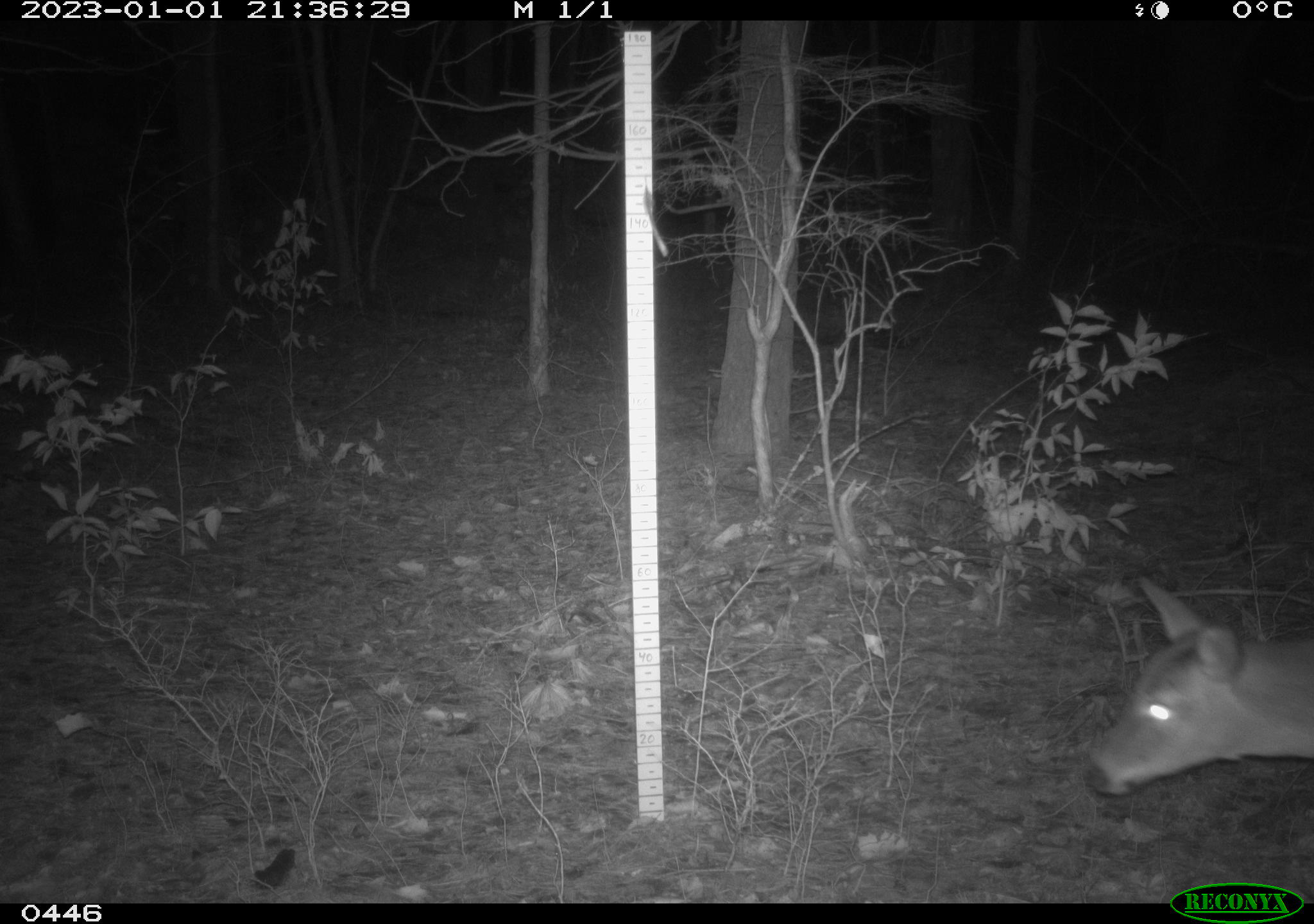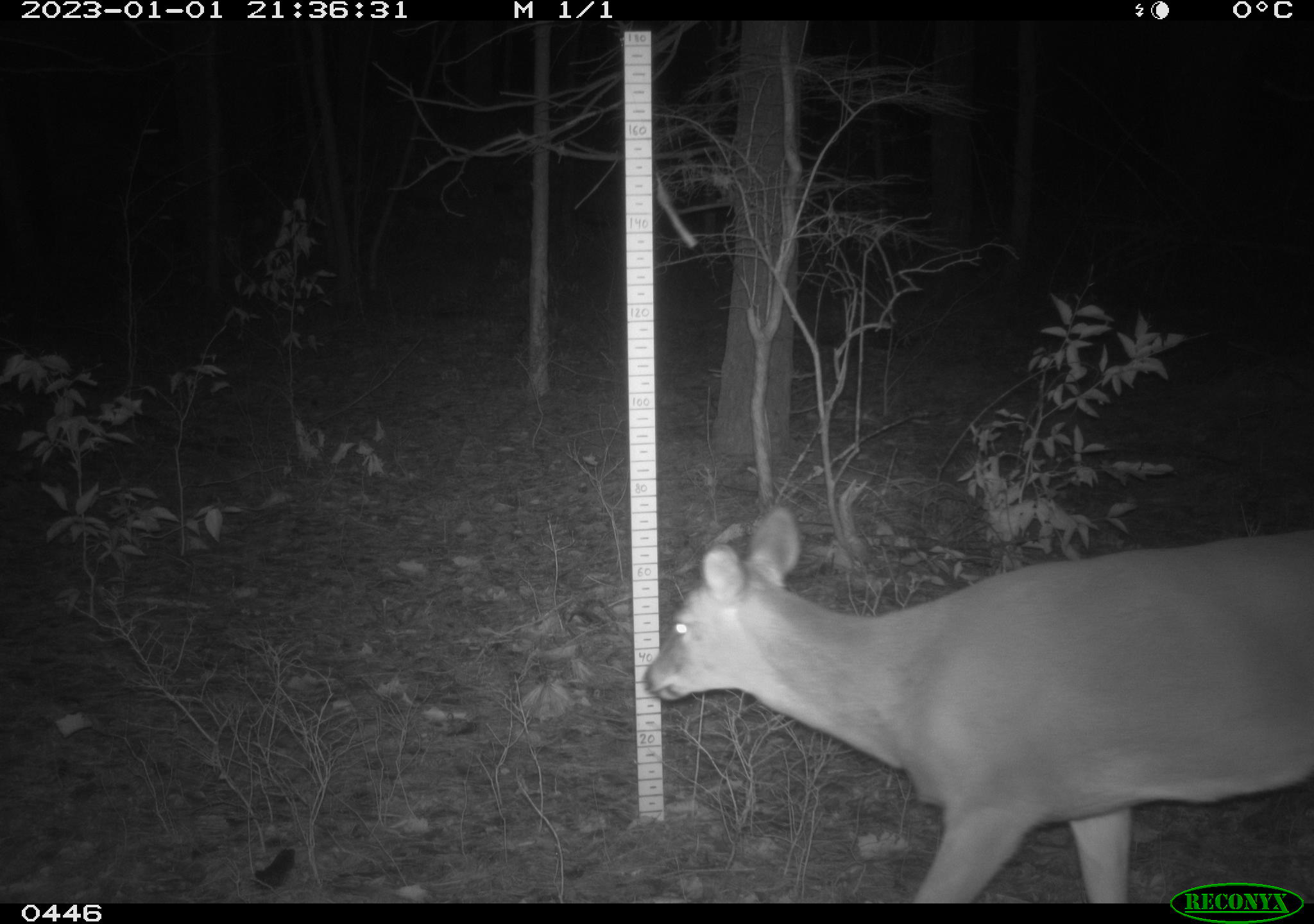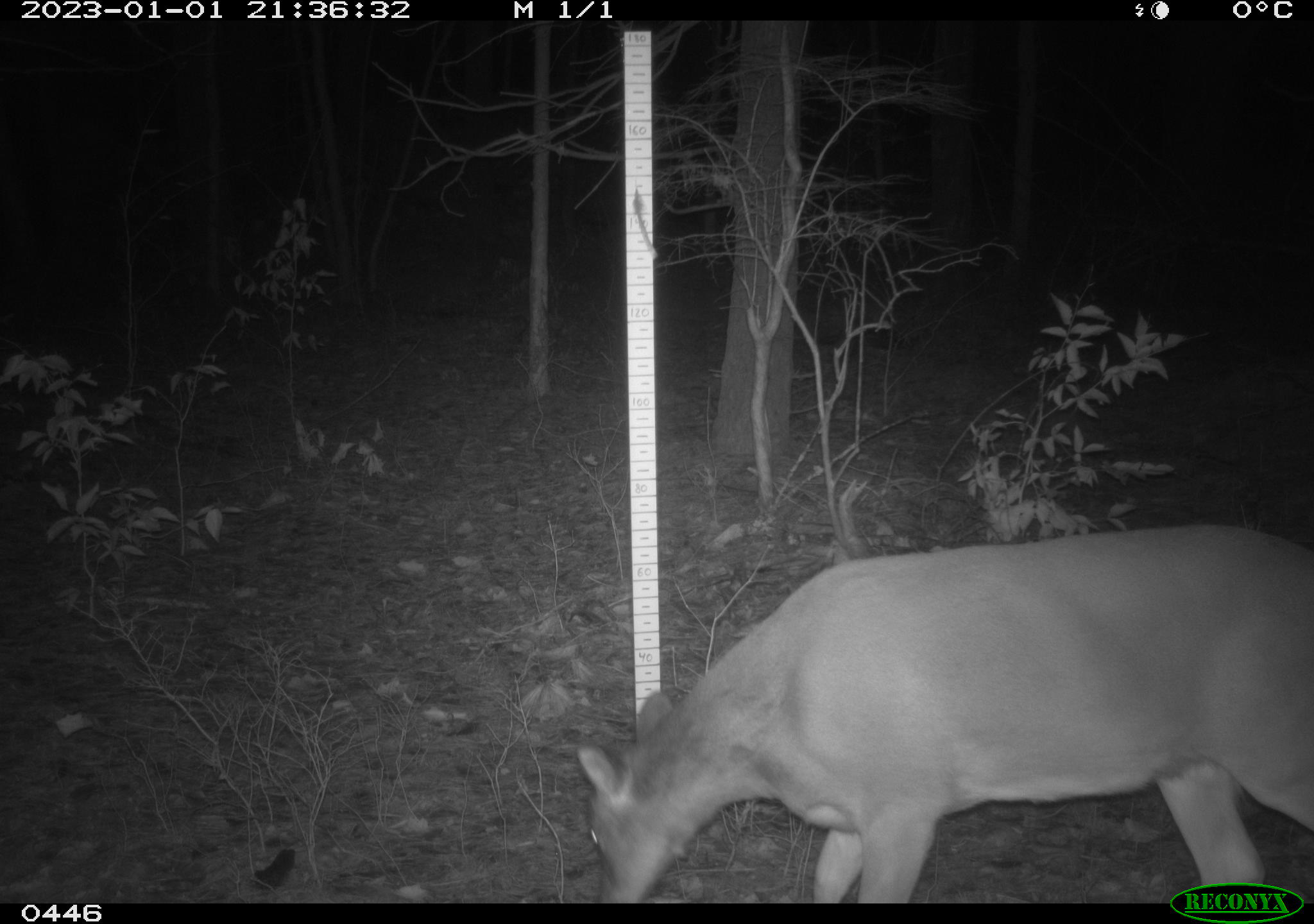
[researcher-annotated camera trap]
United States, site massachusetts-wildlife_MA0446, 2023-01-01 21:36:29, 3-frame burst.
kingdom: Animalia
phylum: Chordata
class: Mammalia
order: Artiodactyla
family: Cervidae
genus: Odocoileus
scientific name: Odocoileus virginianus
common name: white-tailed deer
White-tailed deer (Odocoileus virginianus).